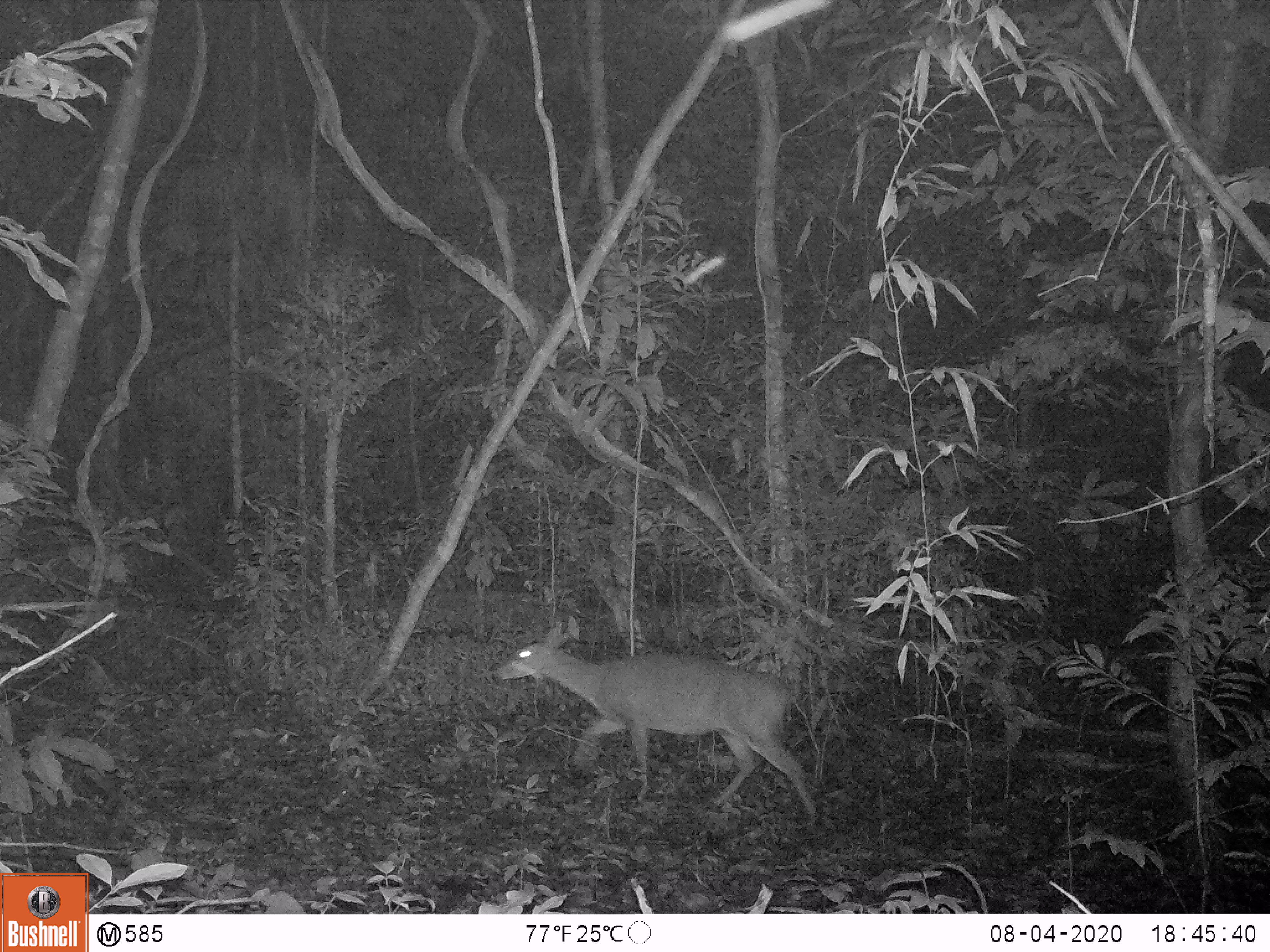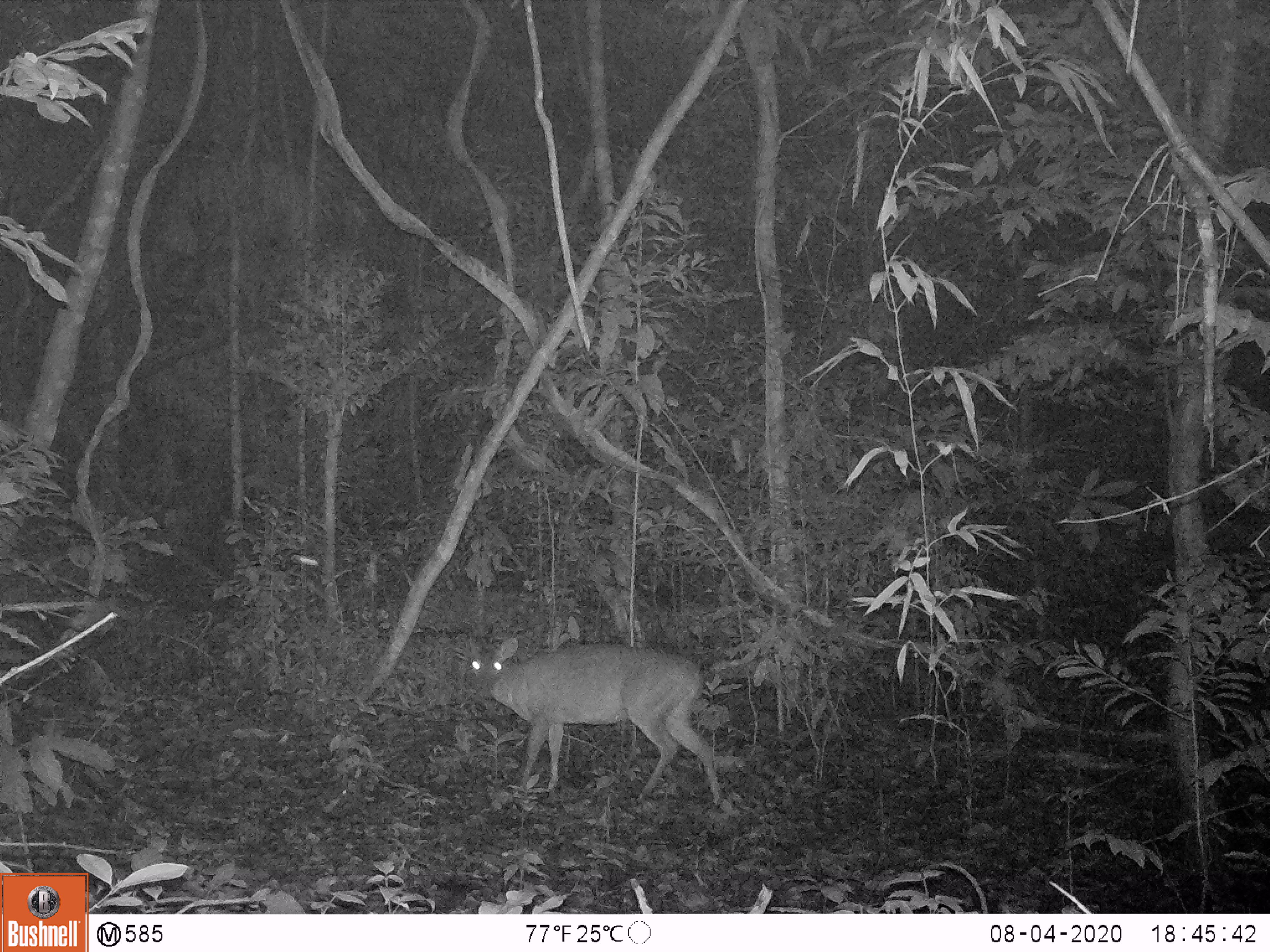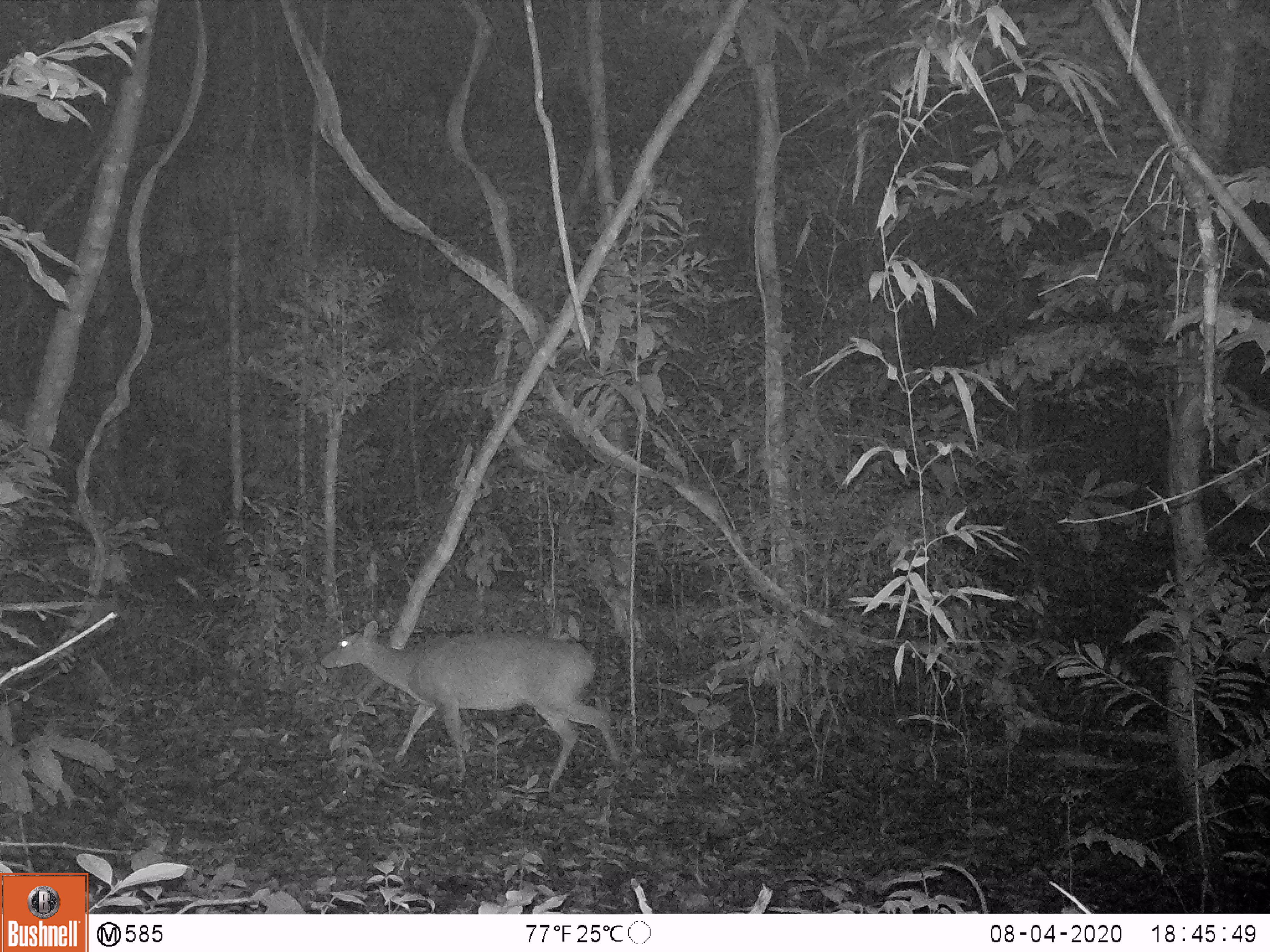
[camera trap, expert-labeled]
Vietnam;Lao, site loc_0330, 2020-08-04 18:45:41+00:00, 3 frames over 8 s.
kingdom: Animalia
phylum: Chordata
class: Mammalia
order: Artiodactyla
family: Cervidae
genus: Muntiacus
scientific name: Muntiacus vuquangensis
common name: large-antlered muntjac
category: large antlered muntjac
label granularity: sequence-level